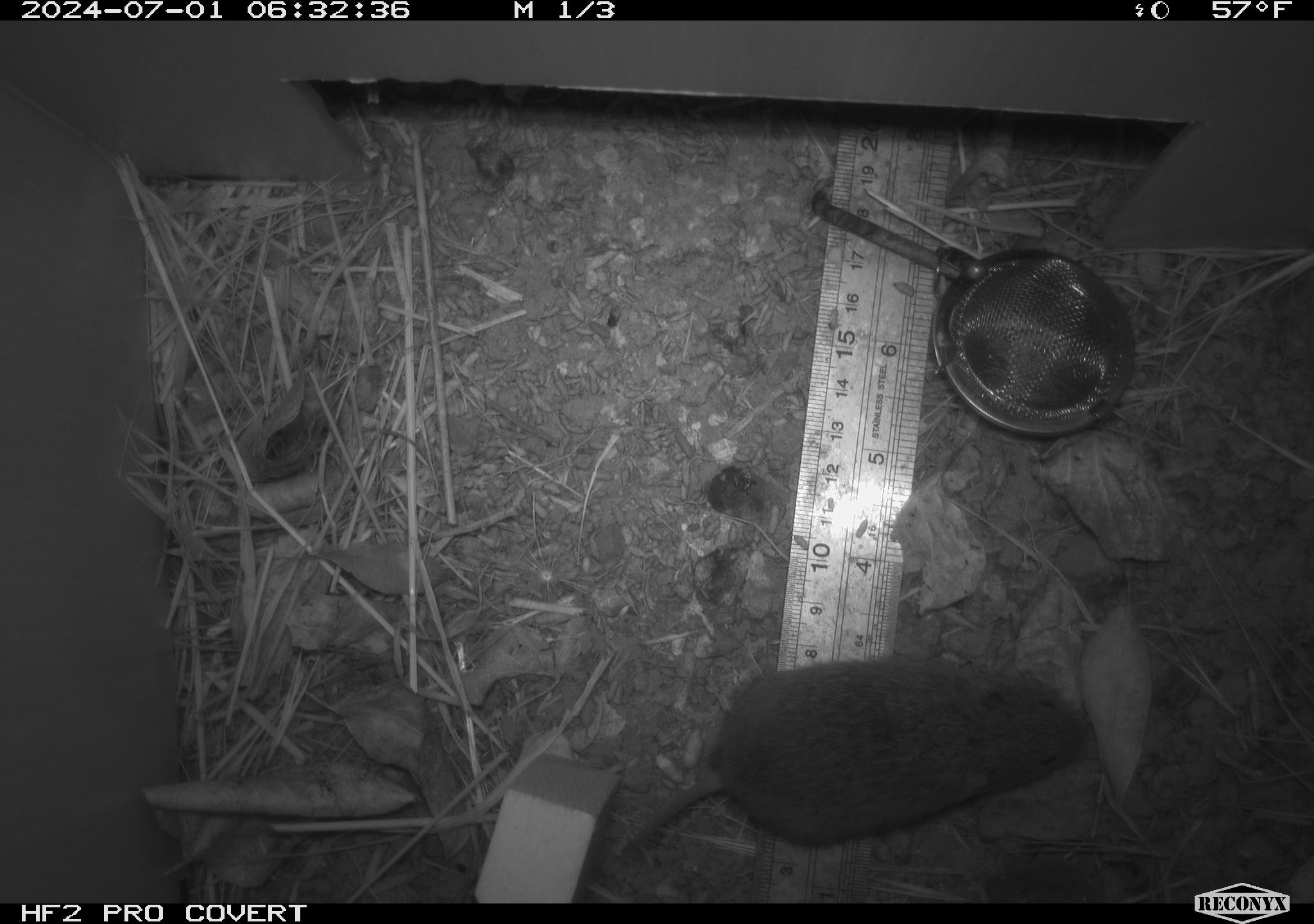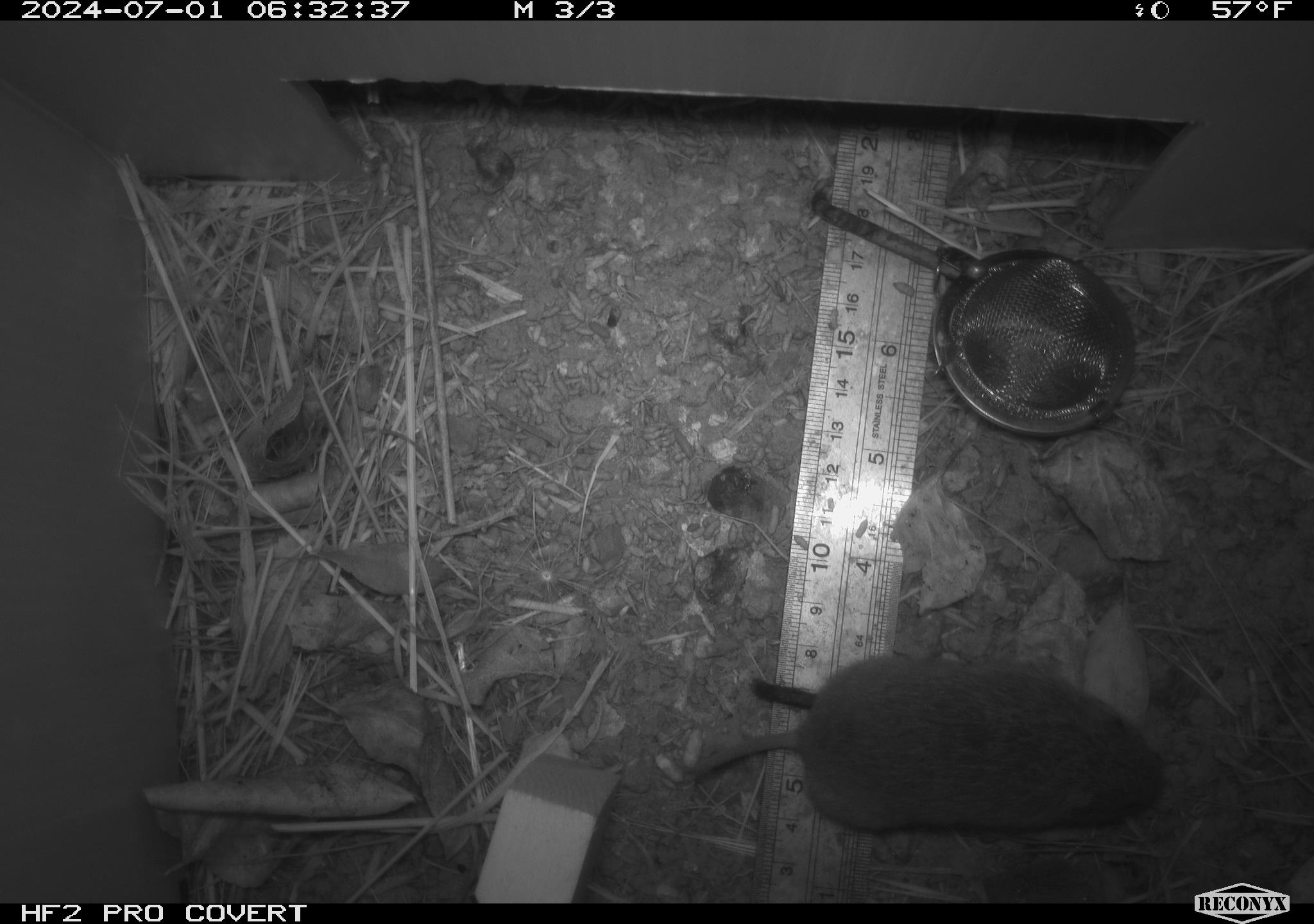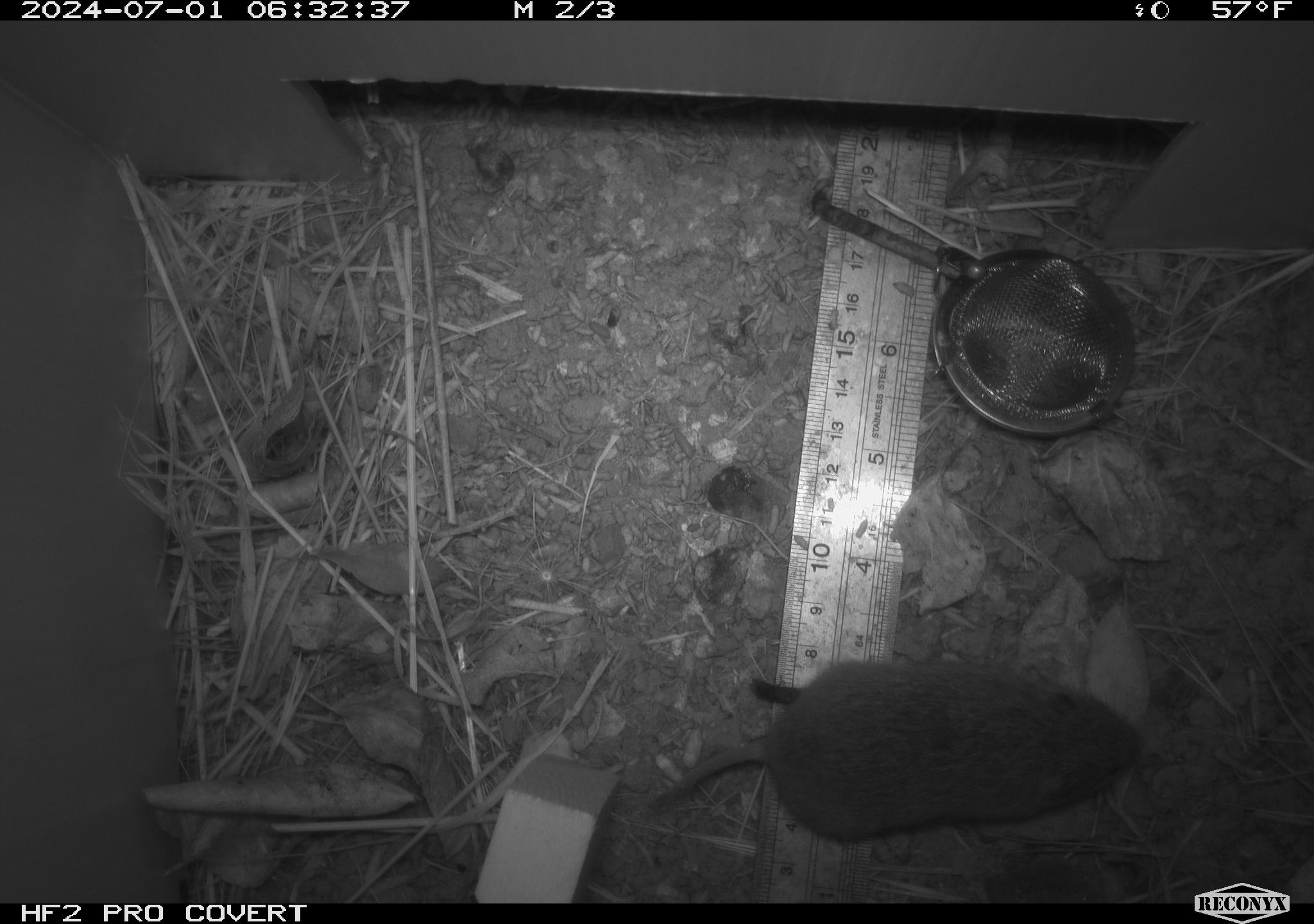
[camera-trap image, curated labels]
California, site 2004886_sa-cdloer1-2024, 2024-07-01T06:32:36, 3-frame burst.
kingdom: Animalia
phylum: Chordata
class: Mammalia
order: Rodentia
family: Cricetidae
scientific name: Arvicolinae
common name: voles, lemmings, and muskrats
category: arvicolinae subfamily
Arvicolinae subfamily (voles, lemmings, and muskrats) (Arvicolinae).